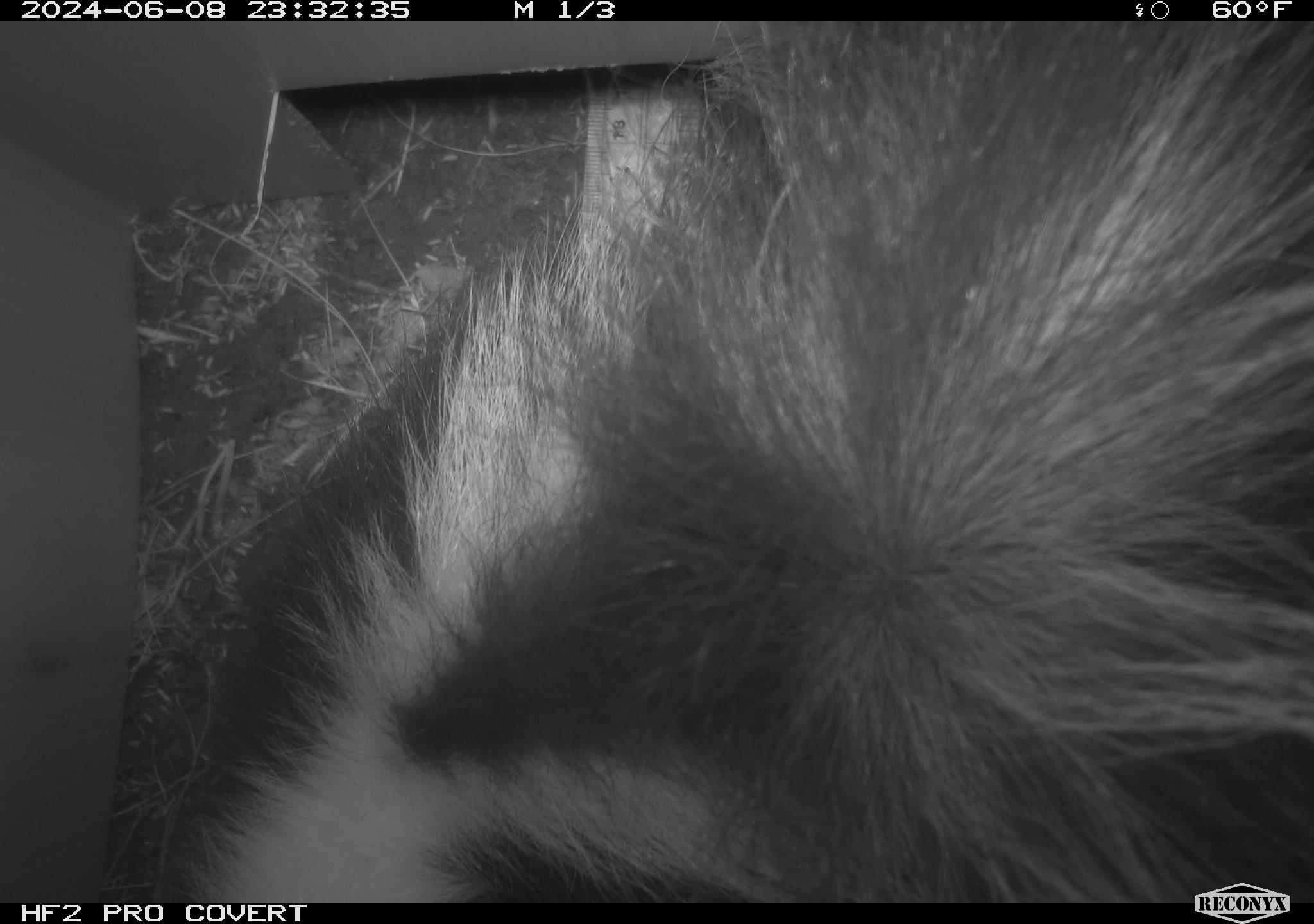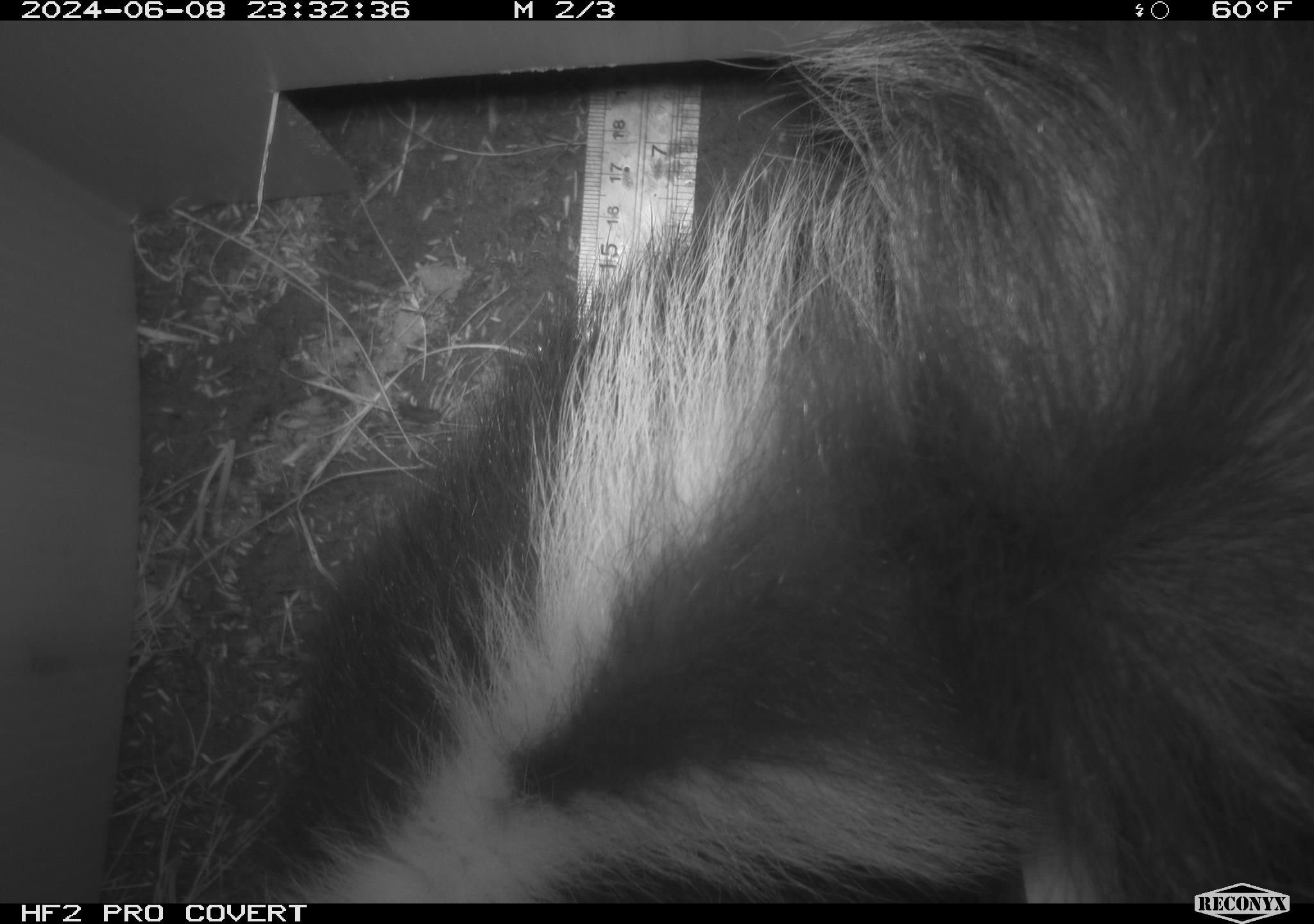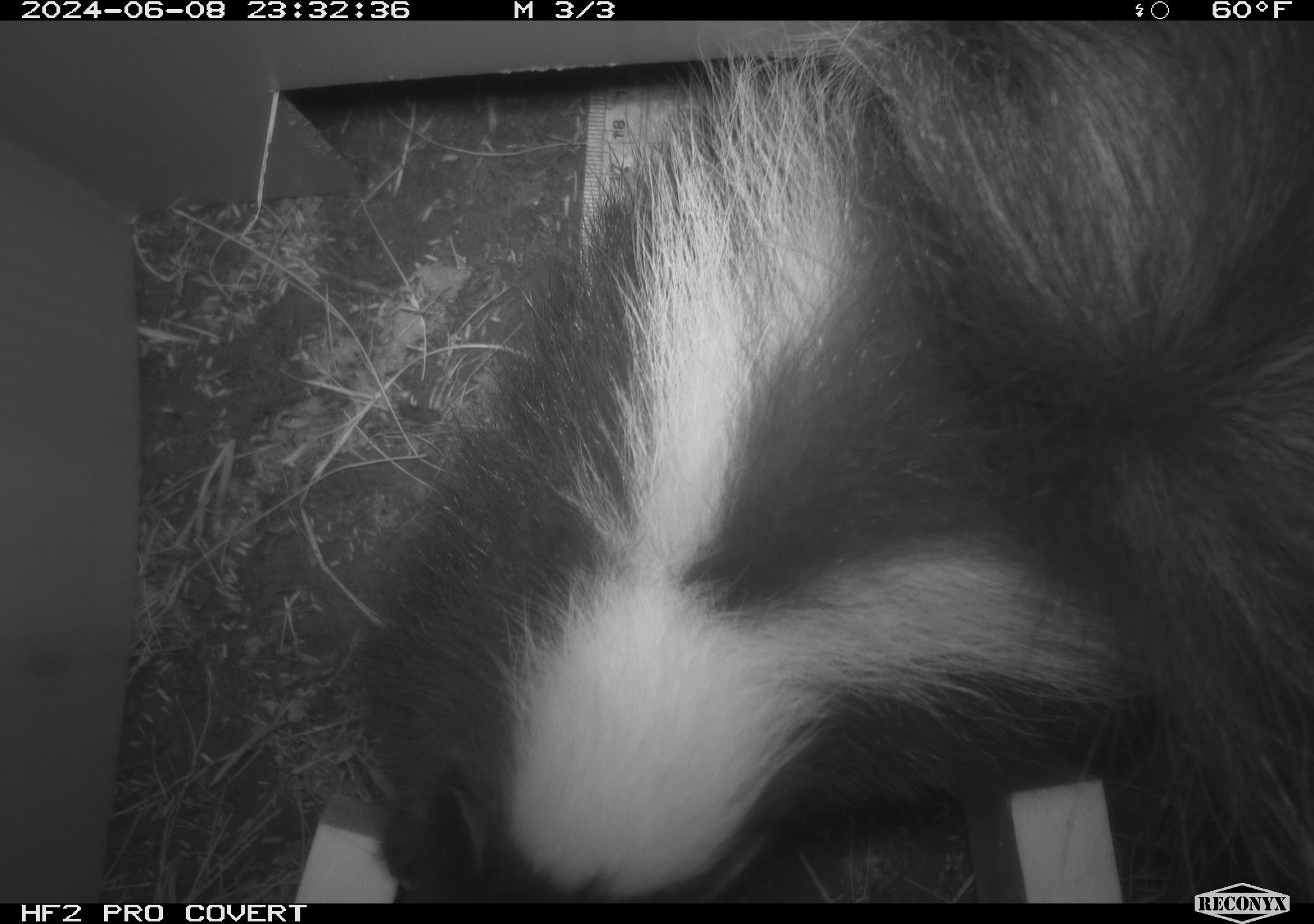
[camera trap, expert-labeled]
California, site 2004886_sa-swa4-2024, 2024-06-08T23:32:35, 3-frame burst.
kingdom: Animalia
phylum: Chordata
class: Mammalia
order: Carnivora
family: Mephitidae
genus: Mephitis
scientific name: Mephitis mephitis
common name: striped skunk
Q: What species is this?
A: Striped skunk (Mephitis mephitis).